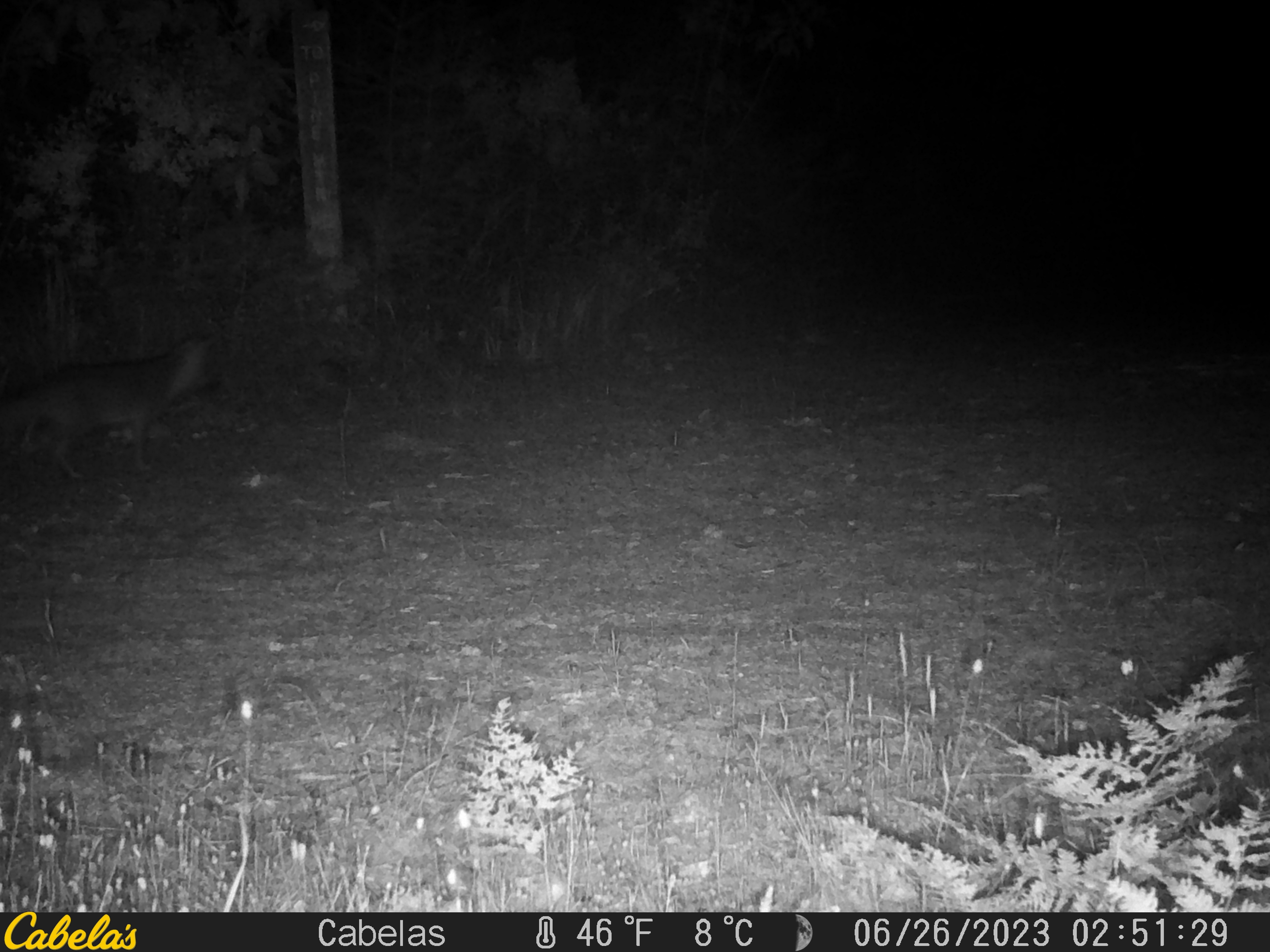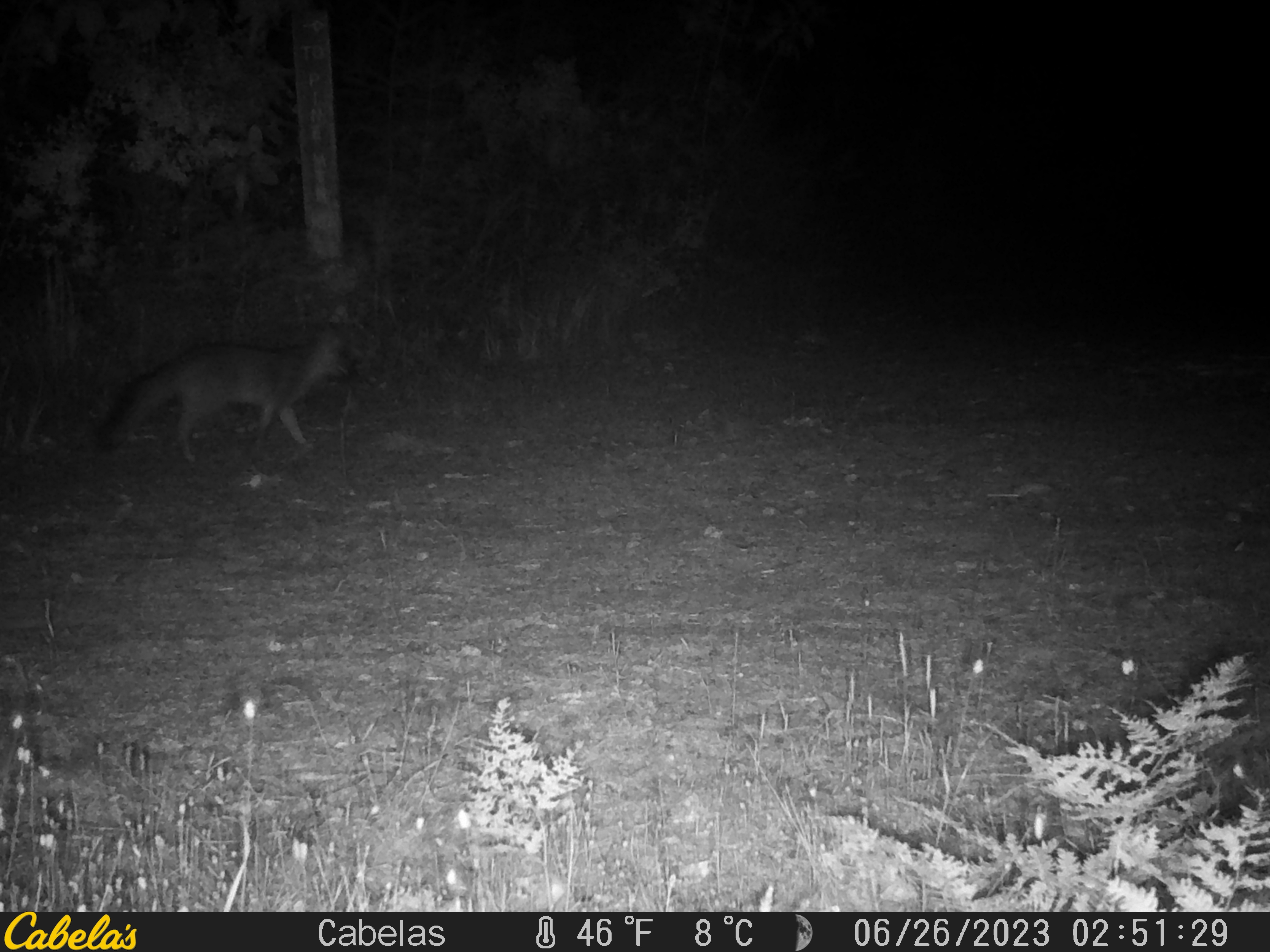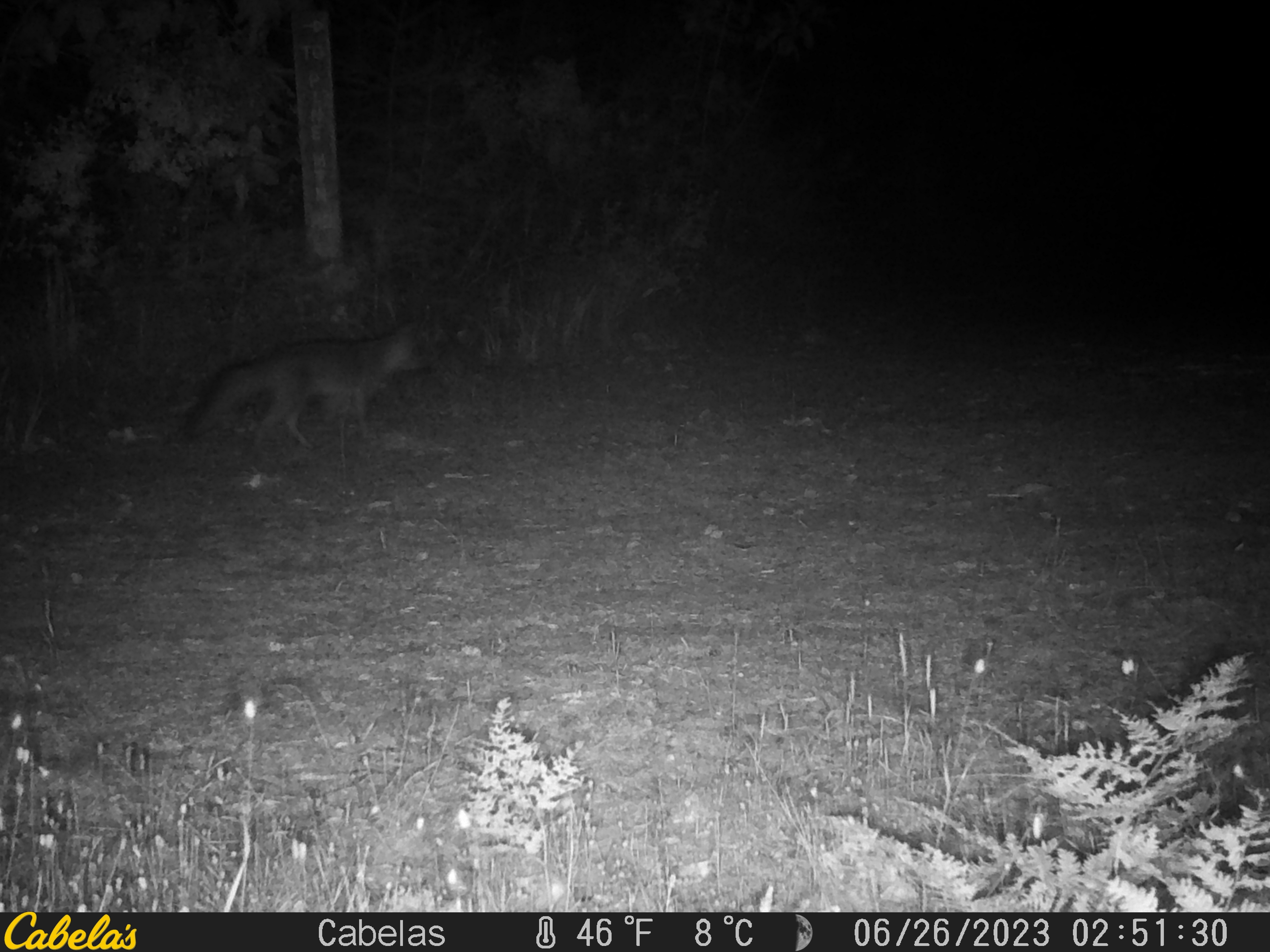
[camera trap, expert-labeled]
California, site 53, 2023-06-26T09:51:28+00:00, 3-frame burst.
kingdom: Animalia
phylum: Chordata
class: Mammalia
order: Carnivora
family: Canidae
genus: Urocyon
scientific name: Urocyon cinereoargenteus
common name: gray fox